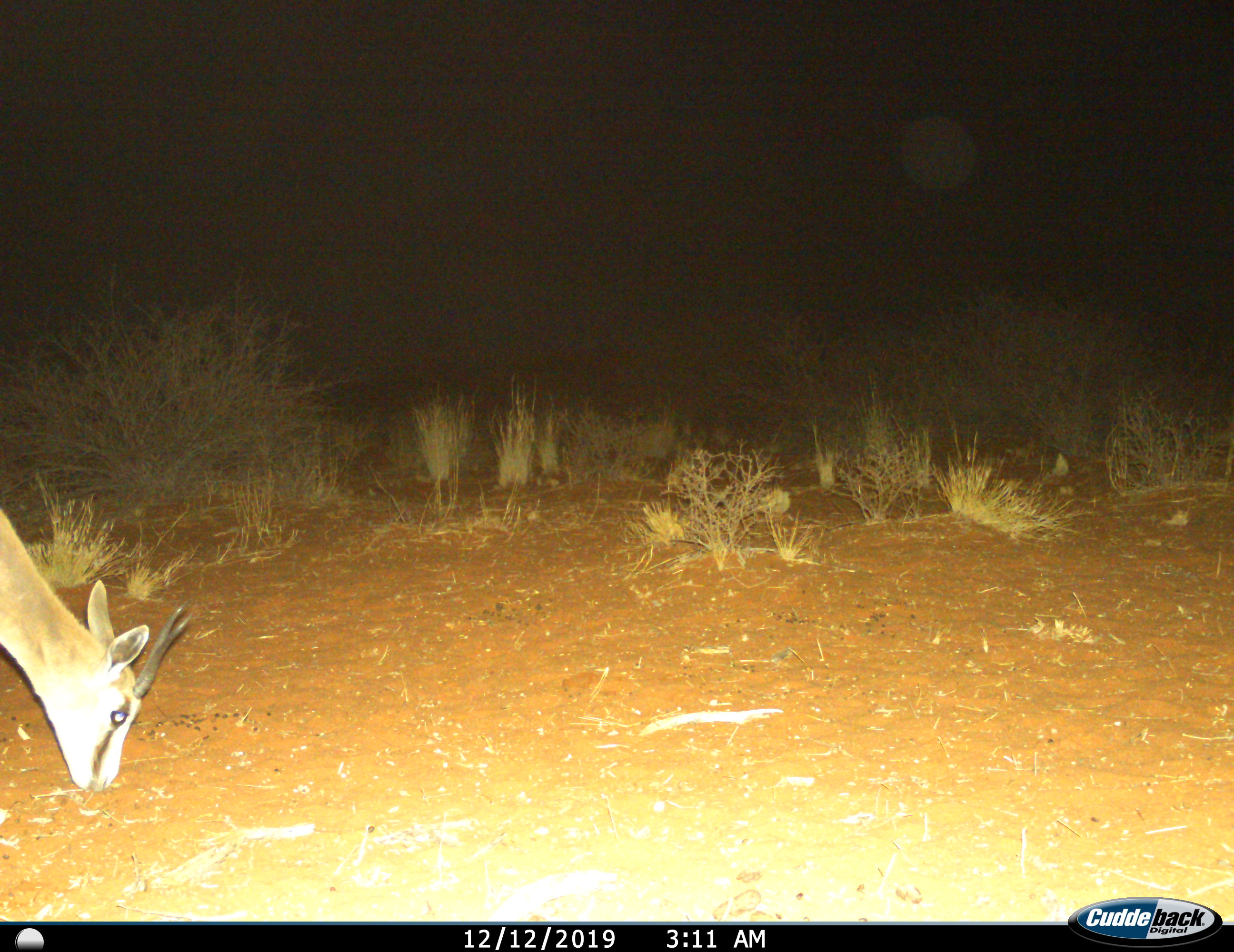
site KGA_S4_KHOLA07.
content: unidentified animal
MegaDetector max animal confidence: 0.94